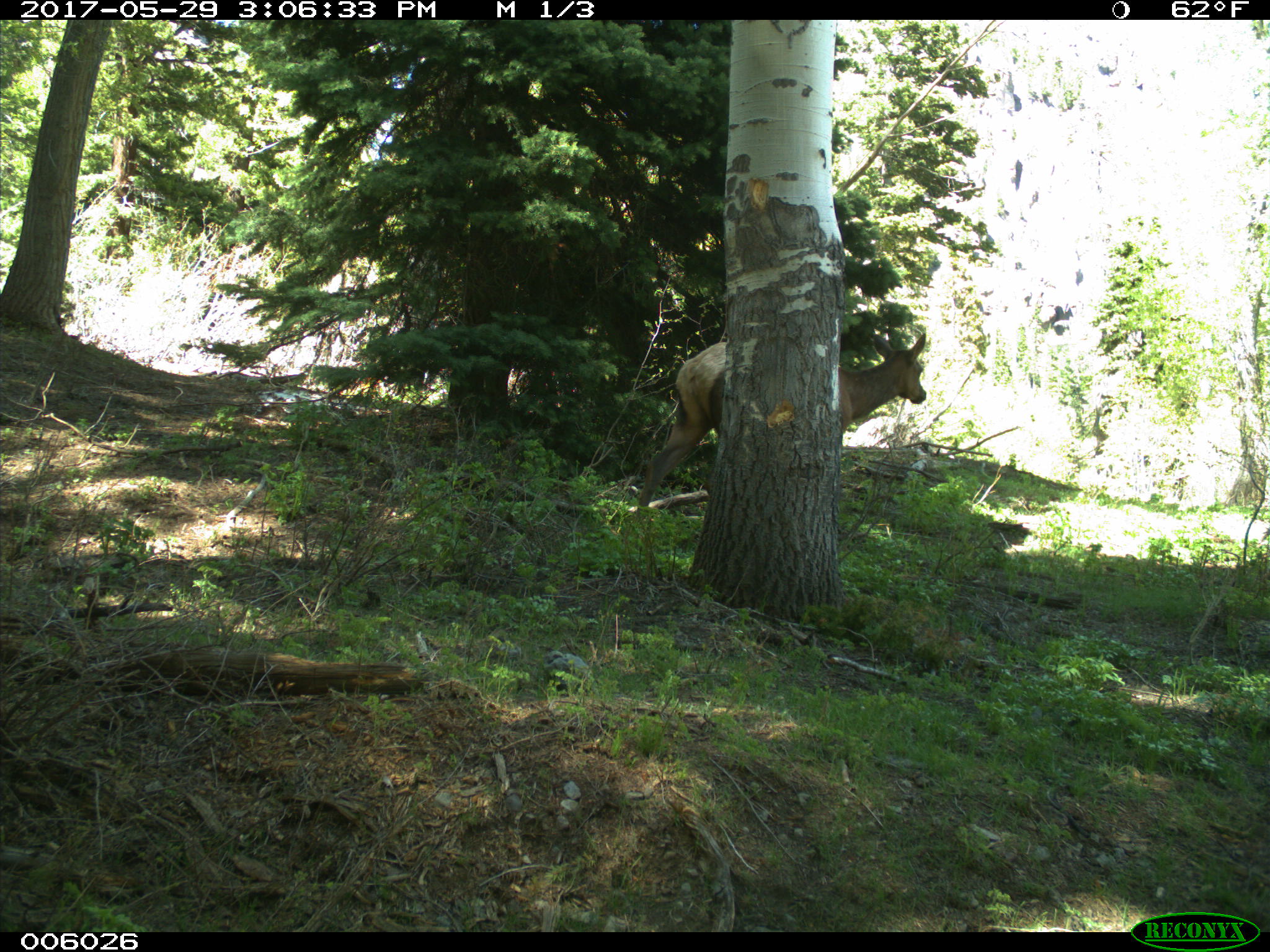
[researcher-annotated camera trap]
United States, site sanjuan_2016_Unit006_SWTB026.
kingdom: Animalia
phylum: Chordata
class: Mammalia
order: Artiodactyla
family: Cervidae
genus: Cervus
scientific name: Cervus elaphus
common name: red deer